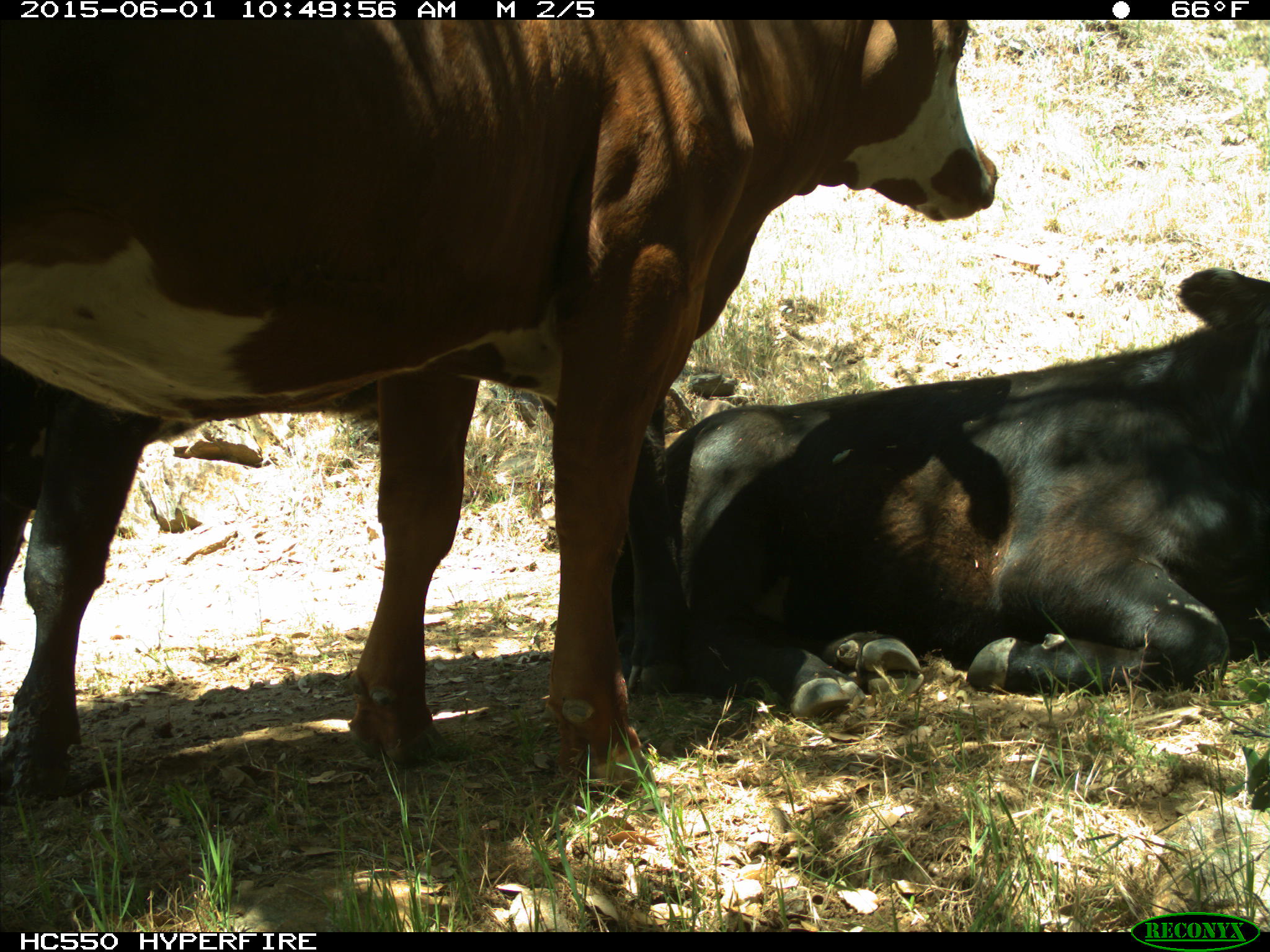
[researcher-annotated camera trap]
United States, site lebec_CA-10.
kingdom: Animalia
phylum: Chordata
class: Mammalia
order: Artiodactyla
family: Bovidae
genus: Bos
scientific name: Bos taurus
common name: domestic cow